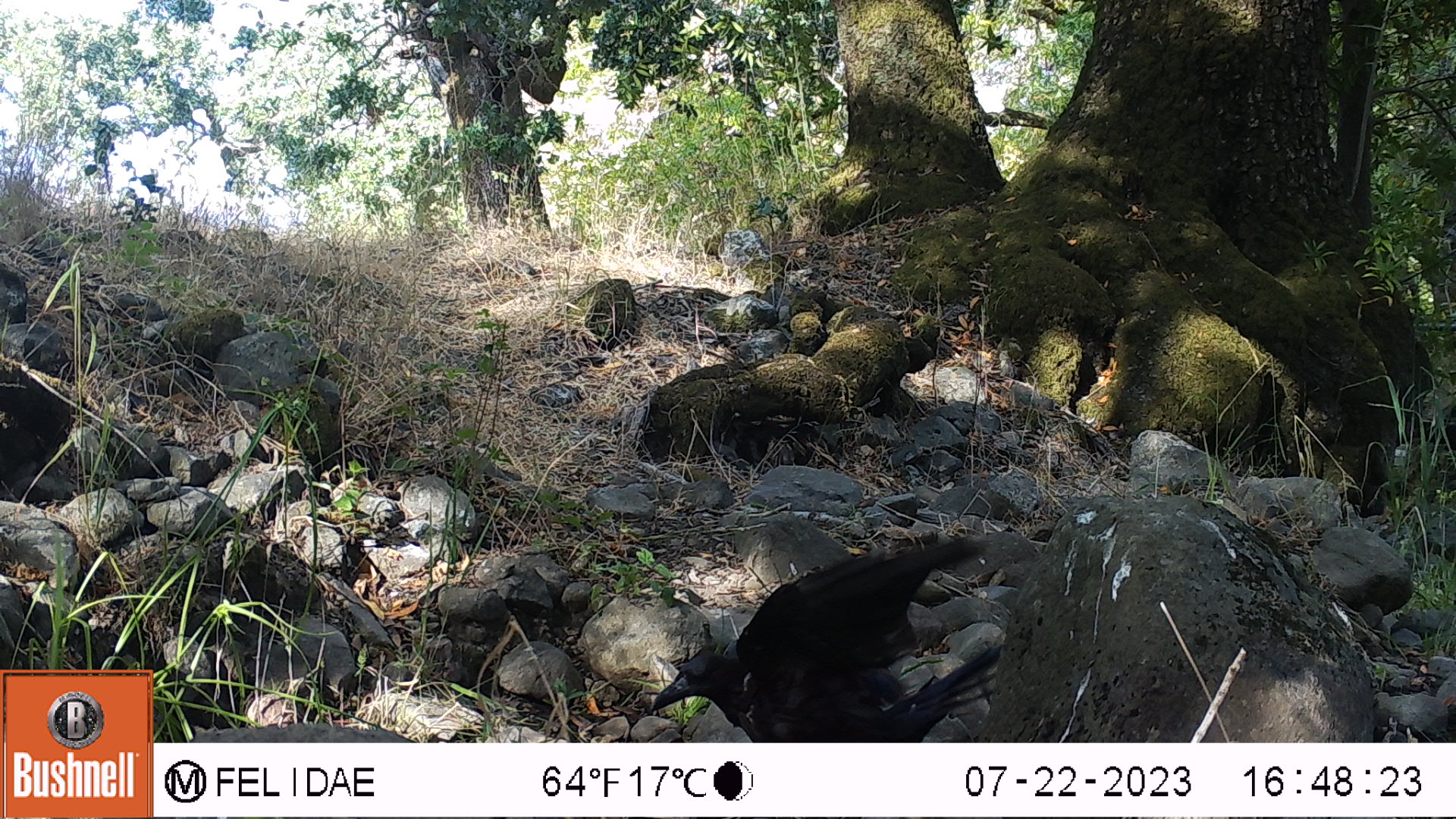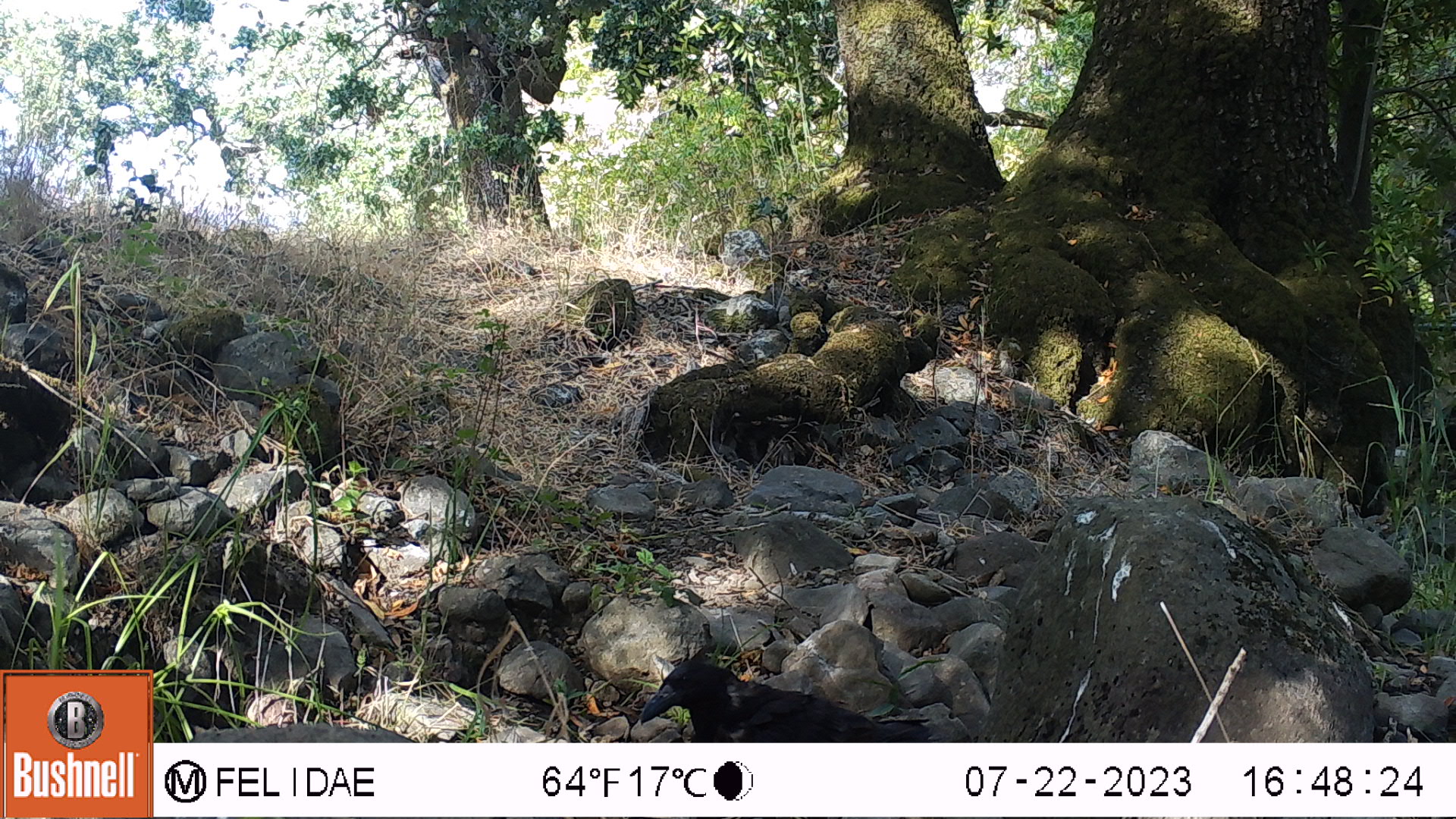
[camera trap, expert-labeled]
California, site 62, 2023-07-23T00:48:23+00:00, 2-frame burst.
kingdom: Animalia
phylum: Chordata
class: Aves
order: Passeriformes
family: Corvidae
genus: Corvus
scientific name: Corvus brachyrhynchos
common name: american crow